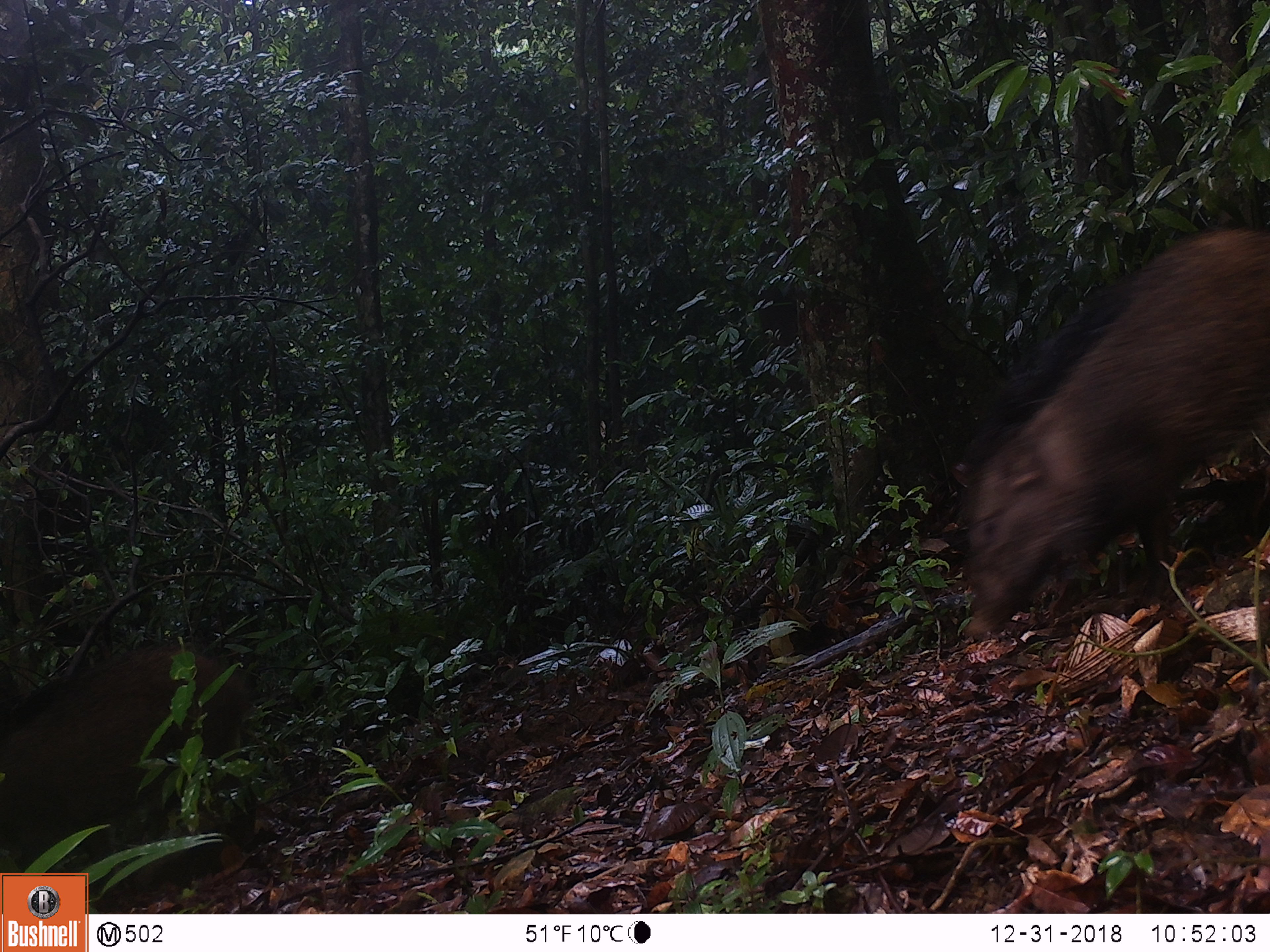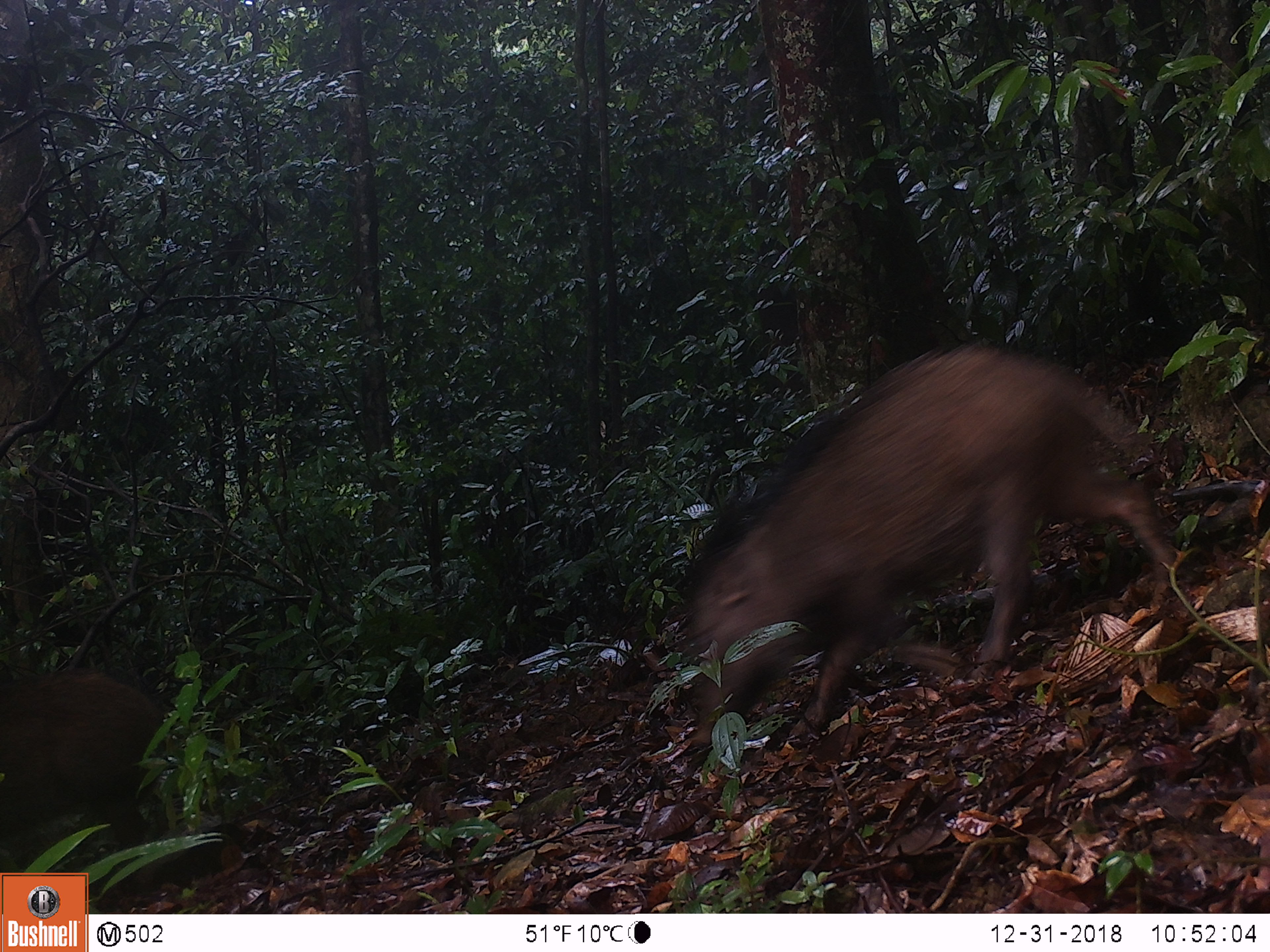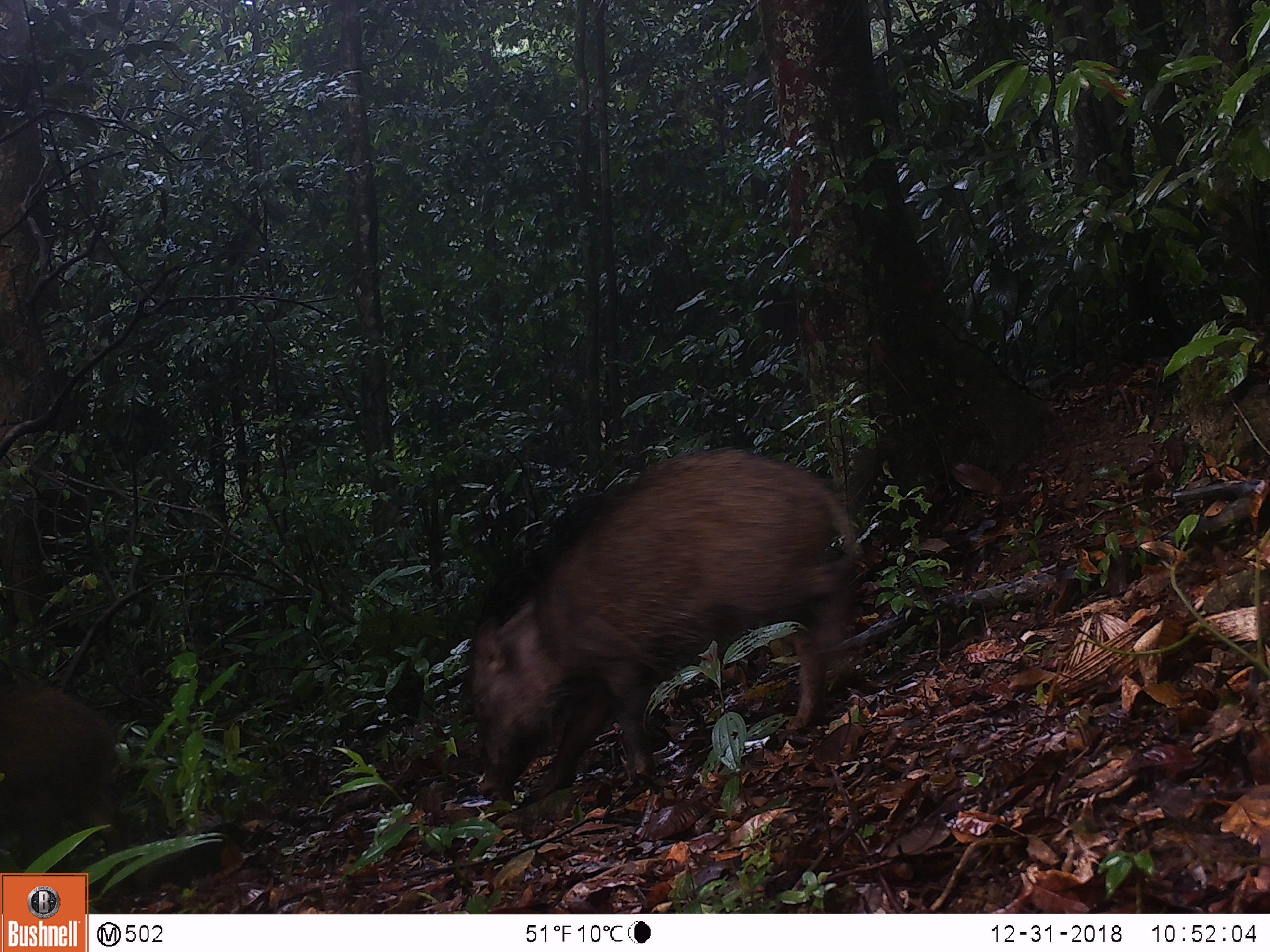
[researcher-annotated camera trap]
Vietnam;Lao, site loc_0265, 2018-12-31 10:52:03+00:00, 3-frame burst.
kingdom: Animalia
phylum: Chordata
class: Mammalia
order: Artiodactyla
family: Suidae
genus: Sus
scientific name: Sus scrofa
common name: eurasian wild pig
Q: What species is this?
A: Eurasian wild pig (Sus scrofa).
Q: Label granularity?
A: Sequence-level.